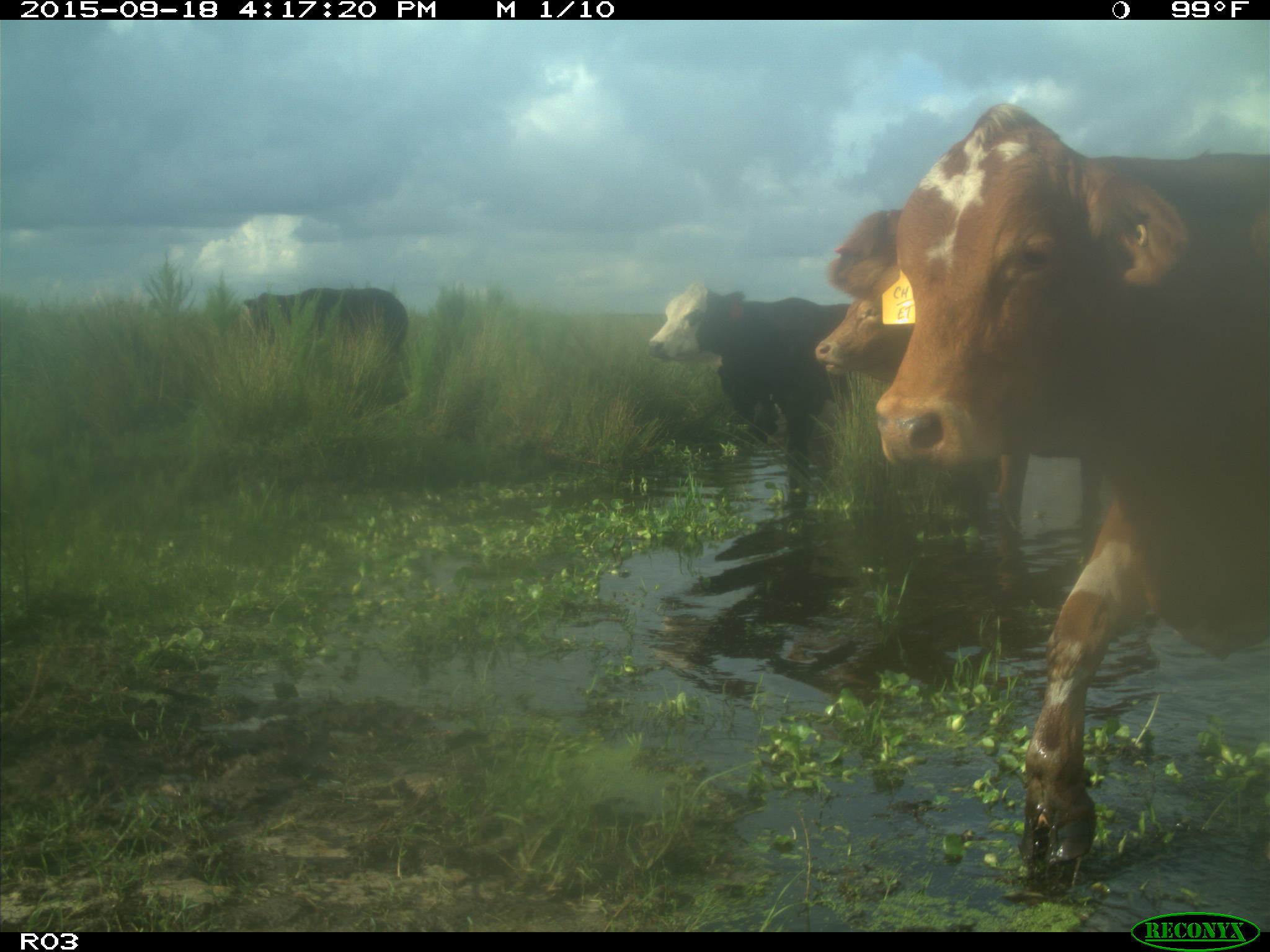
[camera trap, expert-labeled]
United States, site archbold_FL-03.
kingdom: Animalia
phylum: Chordata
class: Mammalia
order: Artiodactyla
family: Bovidae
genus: Bos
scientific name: Bos taurus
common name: domestic cow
Bos taurus (domestic cow).